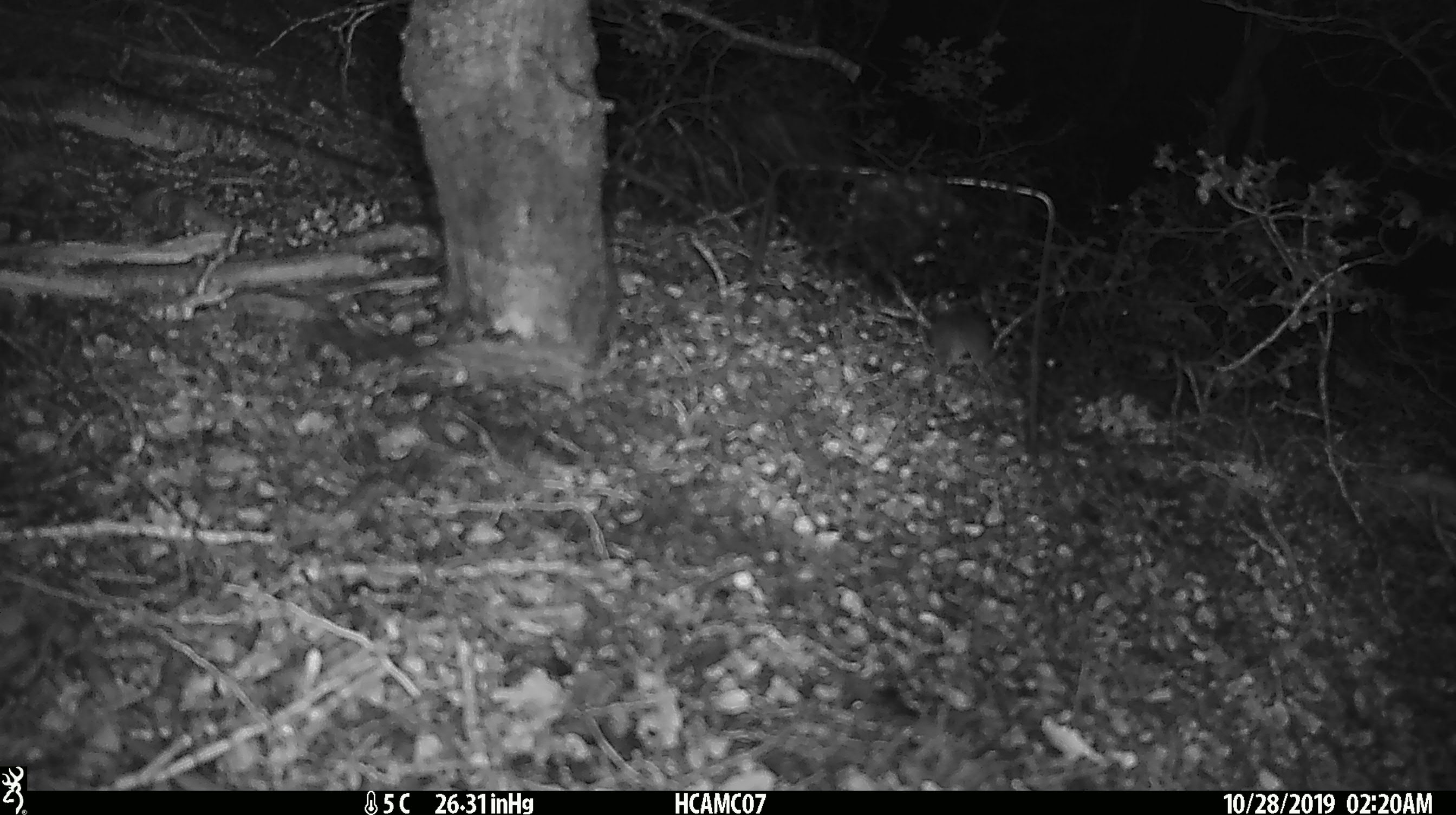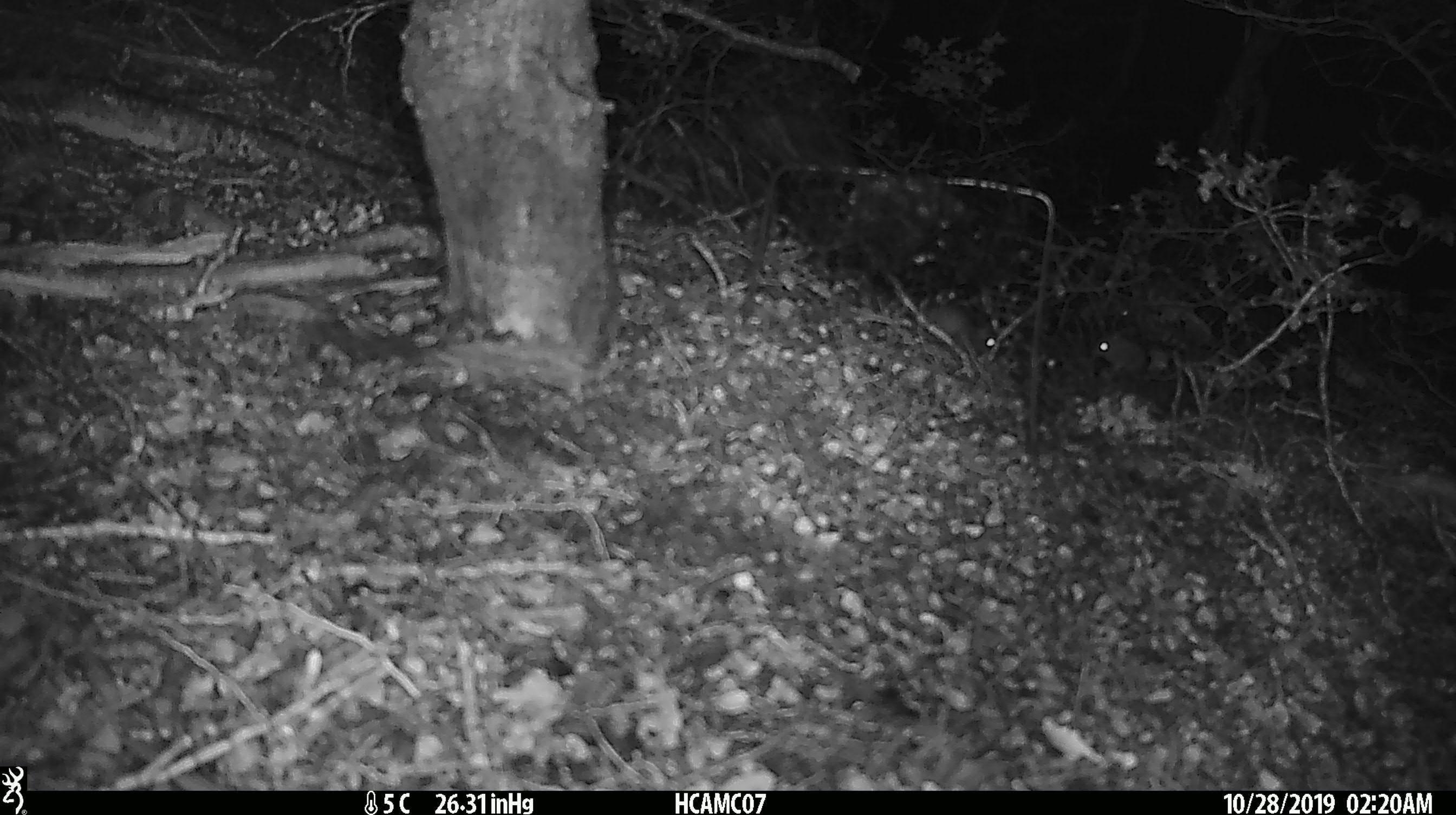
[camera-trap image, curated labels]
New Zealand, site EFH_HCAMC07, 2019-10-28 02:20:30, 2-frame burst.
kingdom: Animalia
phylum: Chordata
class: Mammalia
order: Rodentia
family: Muridae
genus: Mus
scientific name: Mus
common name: mouse